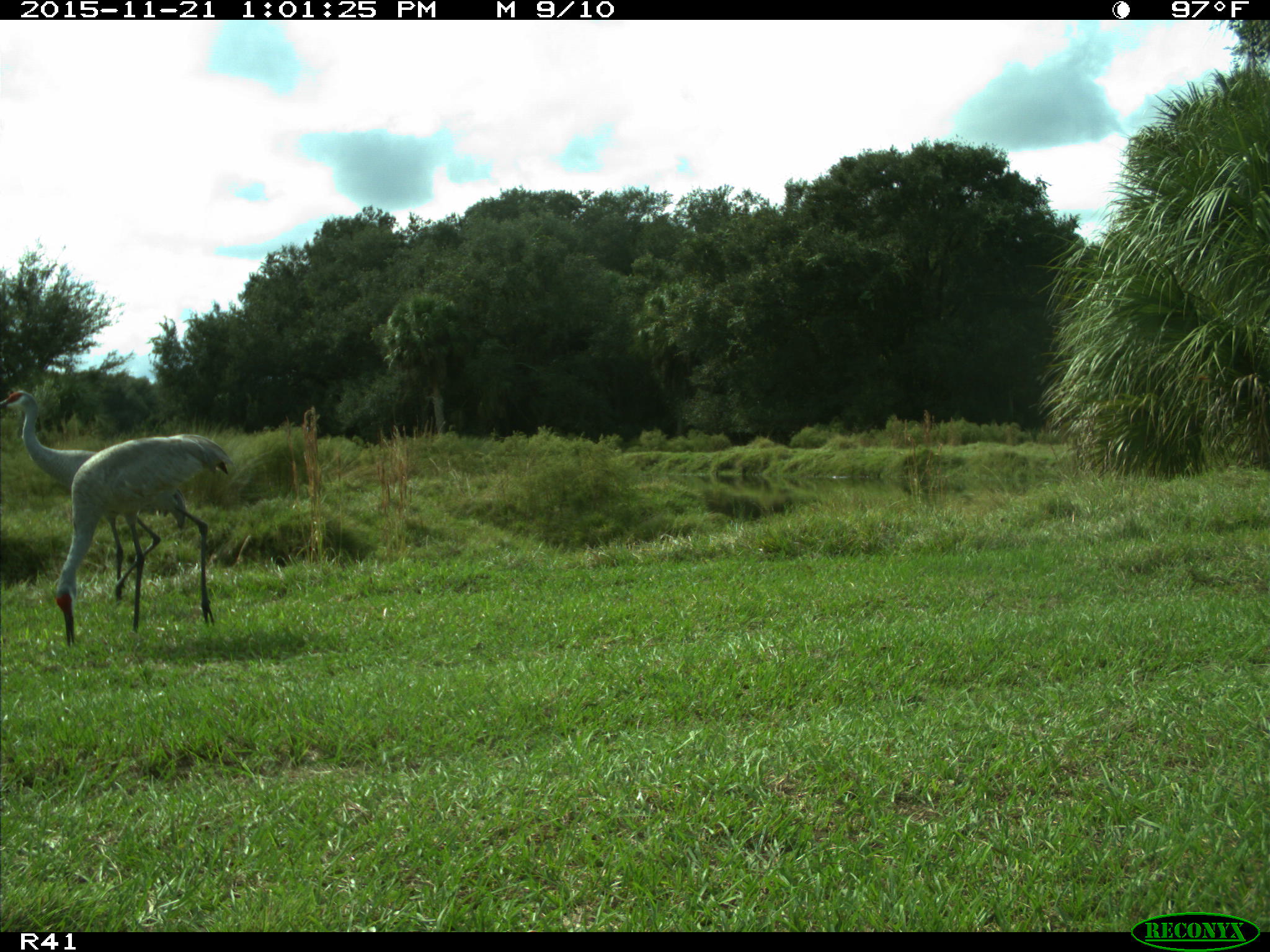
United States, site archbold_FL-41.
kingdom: Animalia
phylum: Chordata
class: Aves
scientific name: Aves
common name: birds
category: unidentified bird